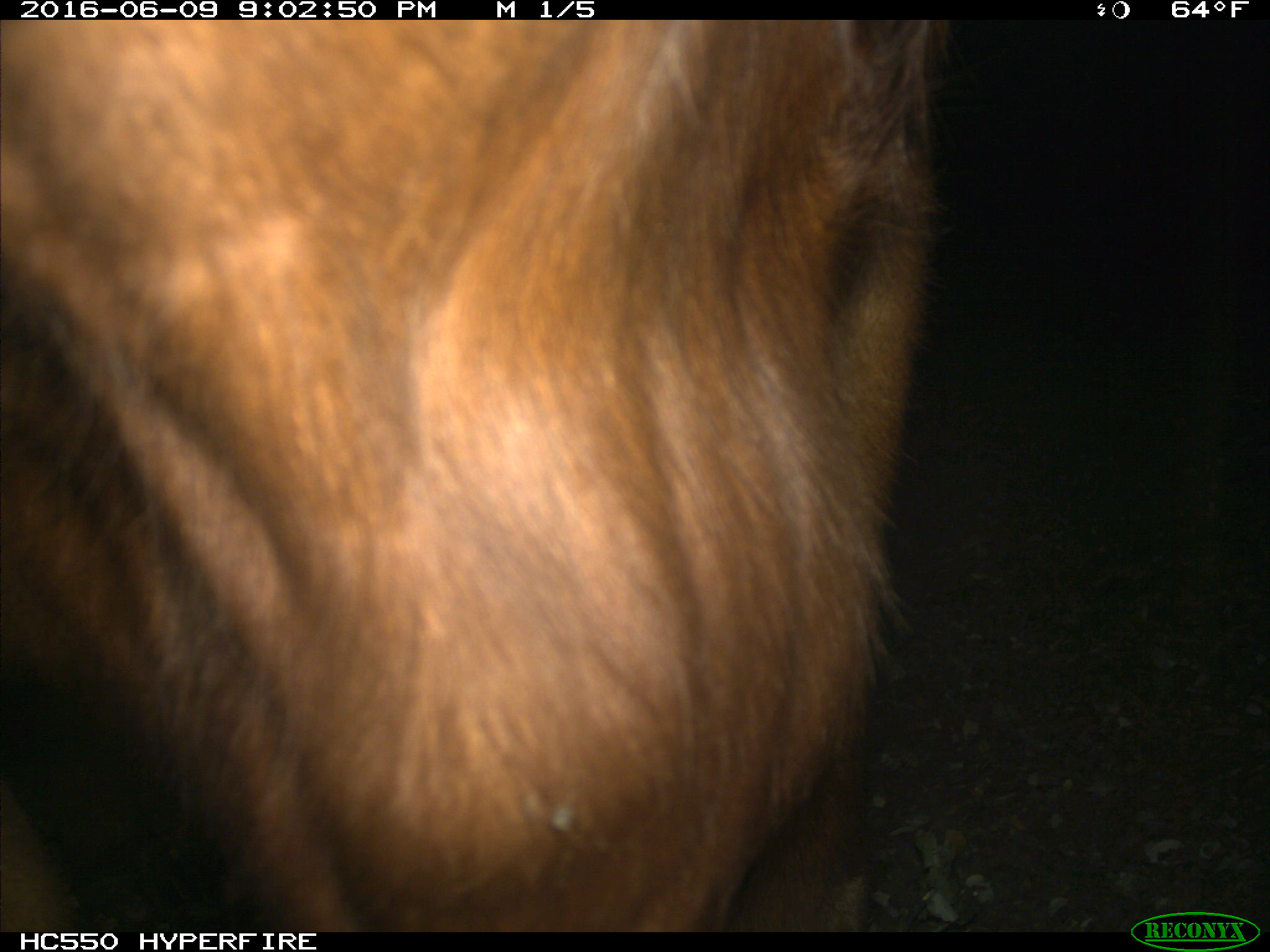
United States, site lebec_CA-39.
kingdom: Animalia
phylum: Chordata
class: Mammalia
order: Artiodactyla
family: Bovidae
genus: Bos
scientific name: Bos taurus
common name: domestic cow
Bos taurus (domestic cow).